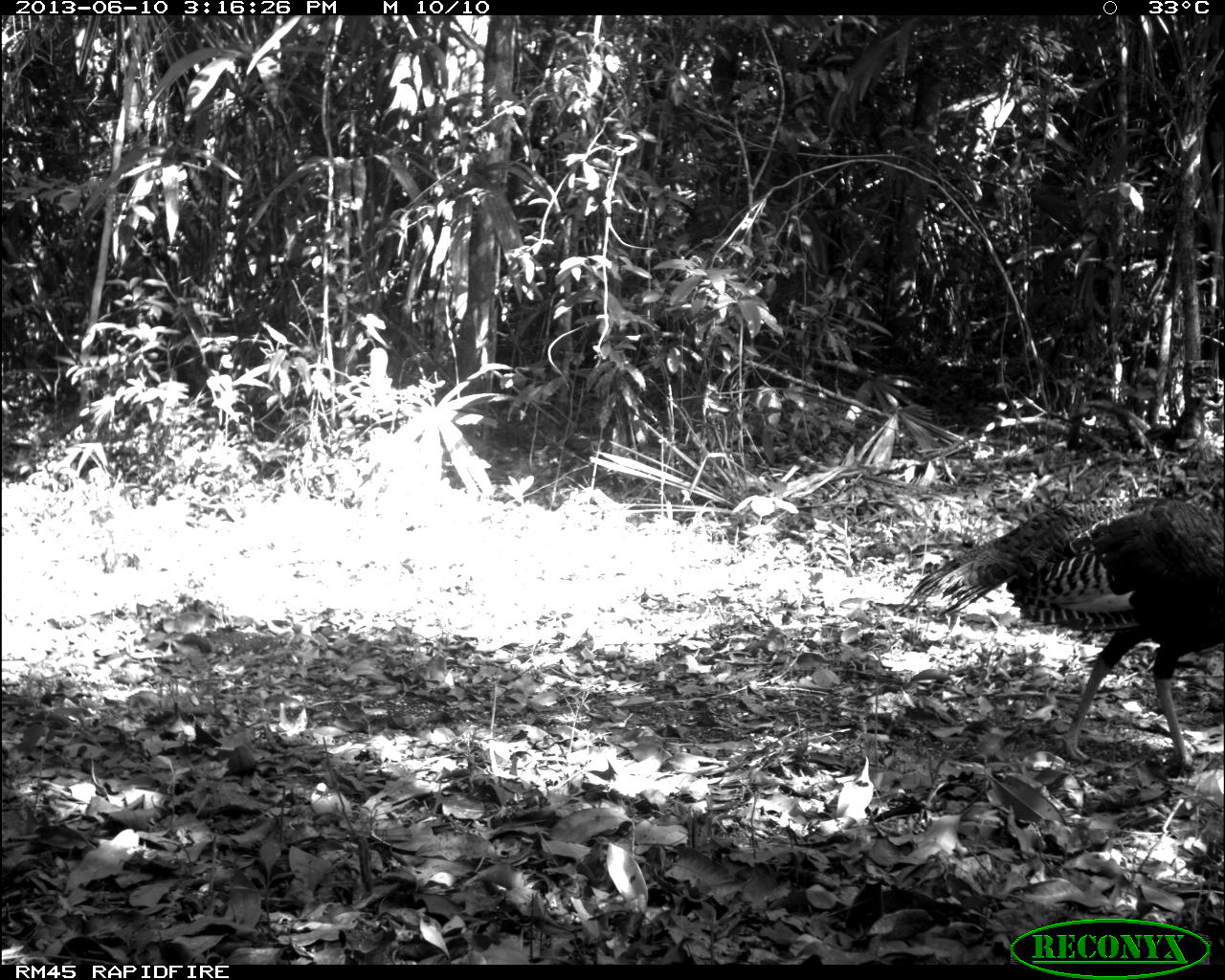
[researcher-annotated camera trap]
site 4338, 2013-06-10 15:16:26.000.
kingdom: Animalia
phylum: Chordata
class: Aves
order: Galliformes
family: Phasianidae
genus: Meleagris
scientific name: Meleagris ocellata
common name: ocellated turkey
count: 1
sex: male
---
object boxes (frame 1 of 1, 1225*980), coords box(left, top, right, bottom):
meleagris ocellata: box(895, 491, 1225, 777)